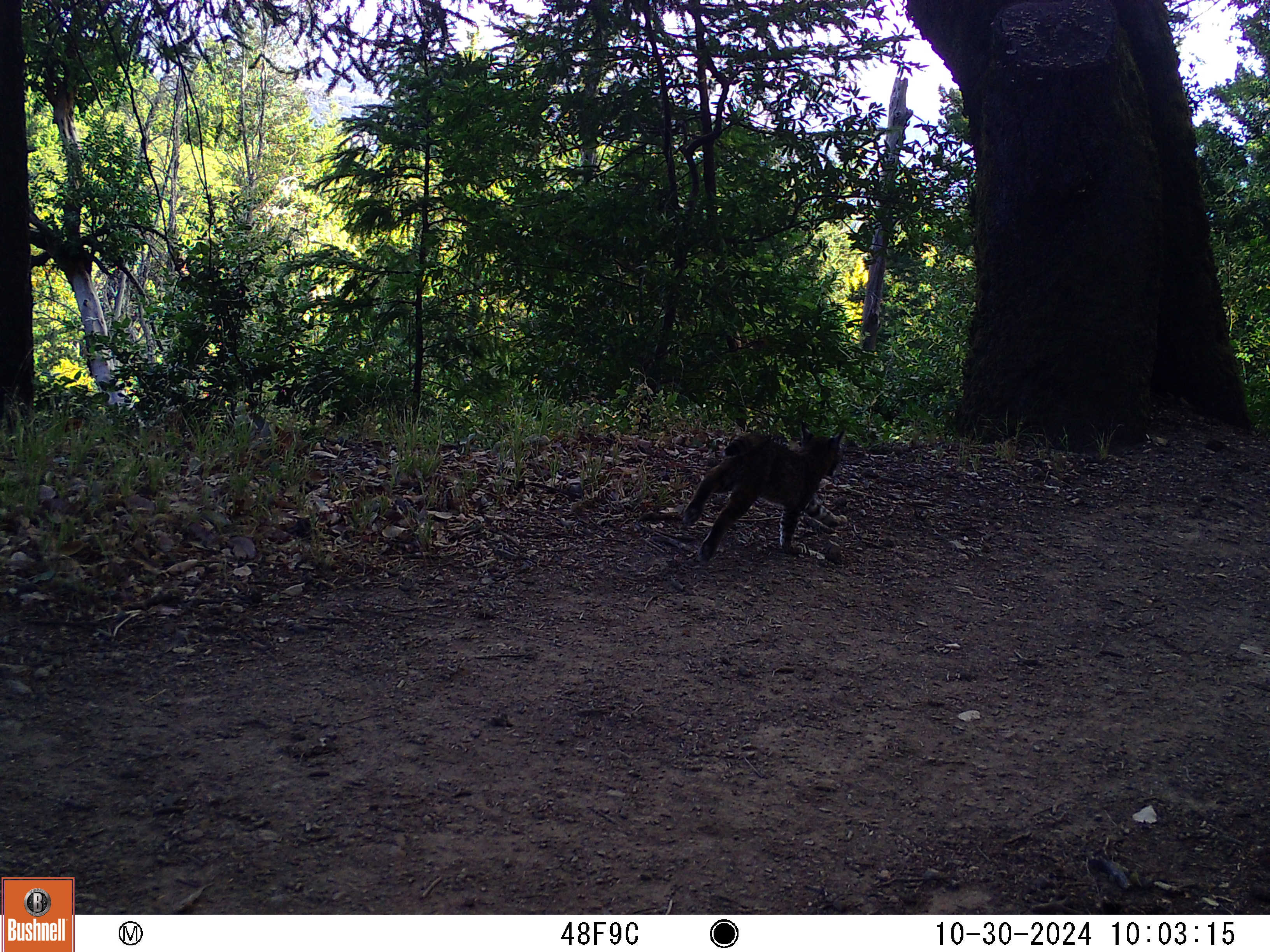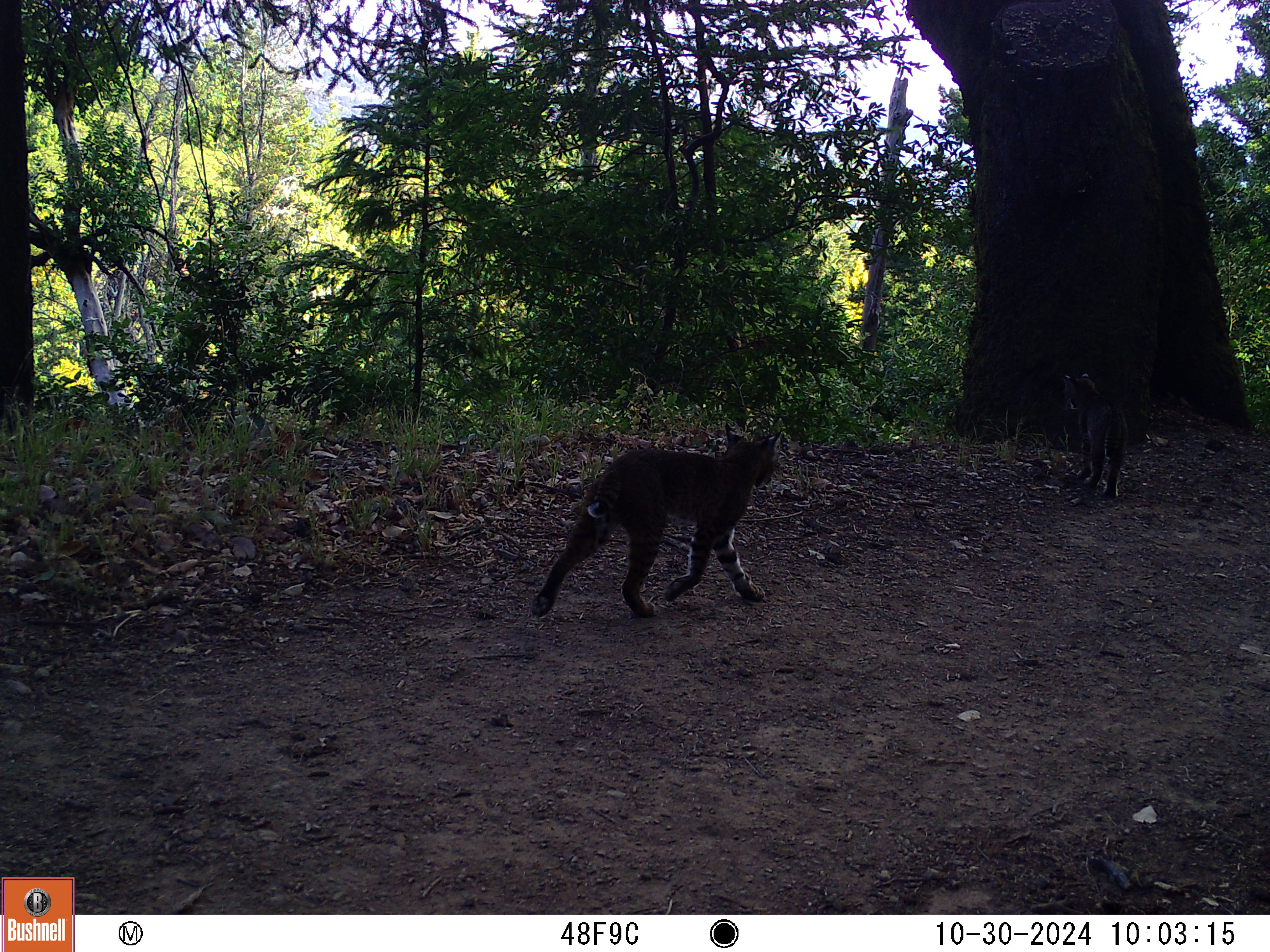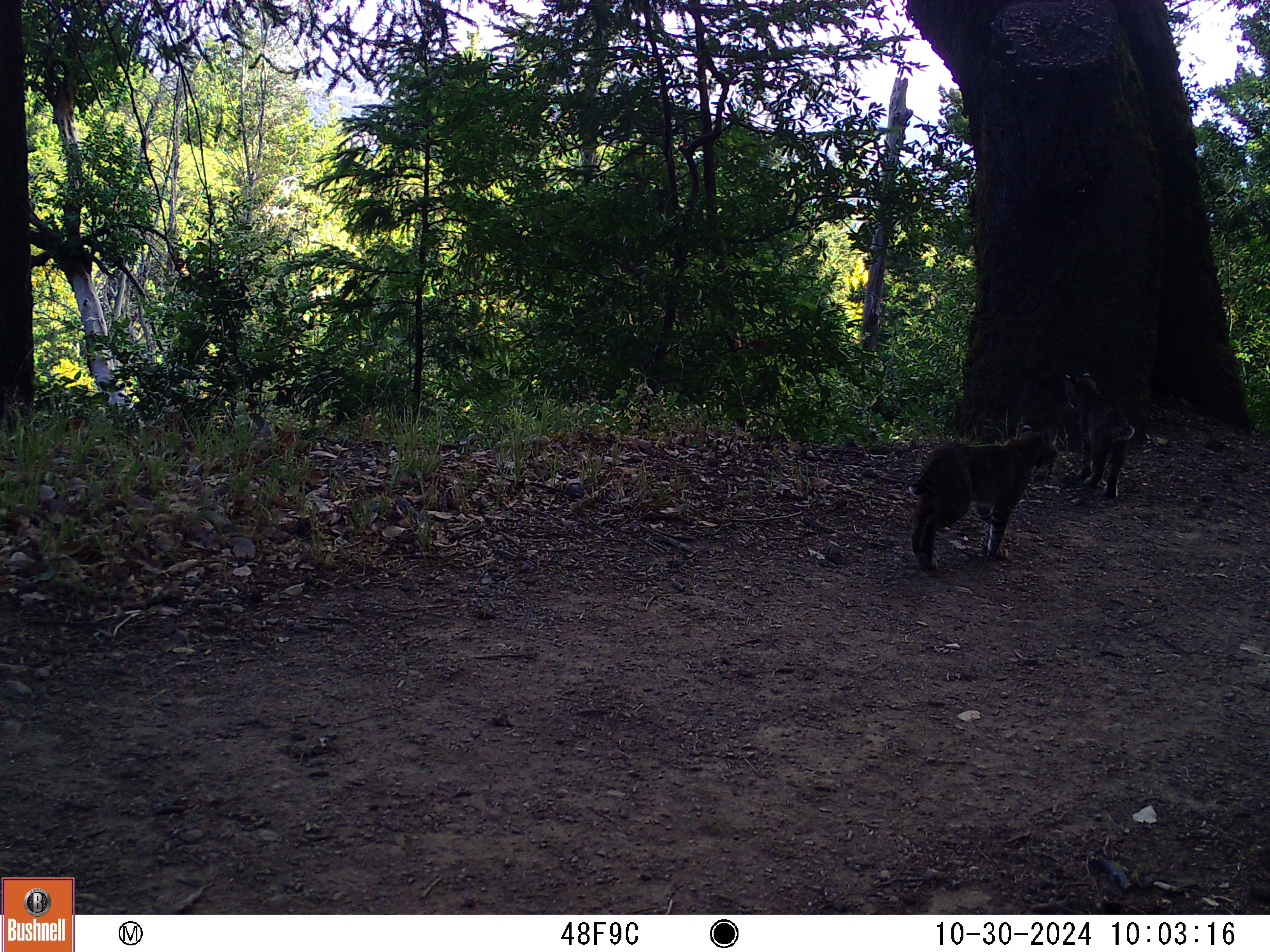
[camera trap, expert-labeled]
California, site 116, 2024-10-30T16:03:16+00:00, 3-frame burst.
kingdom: Animalia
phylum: Chordata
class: Mammalia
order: Carnivora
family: Felidae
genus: Lynx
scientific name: Lynx rufus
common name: bobcat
Bobcat (Lynx rufus).